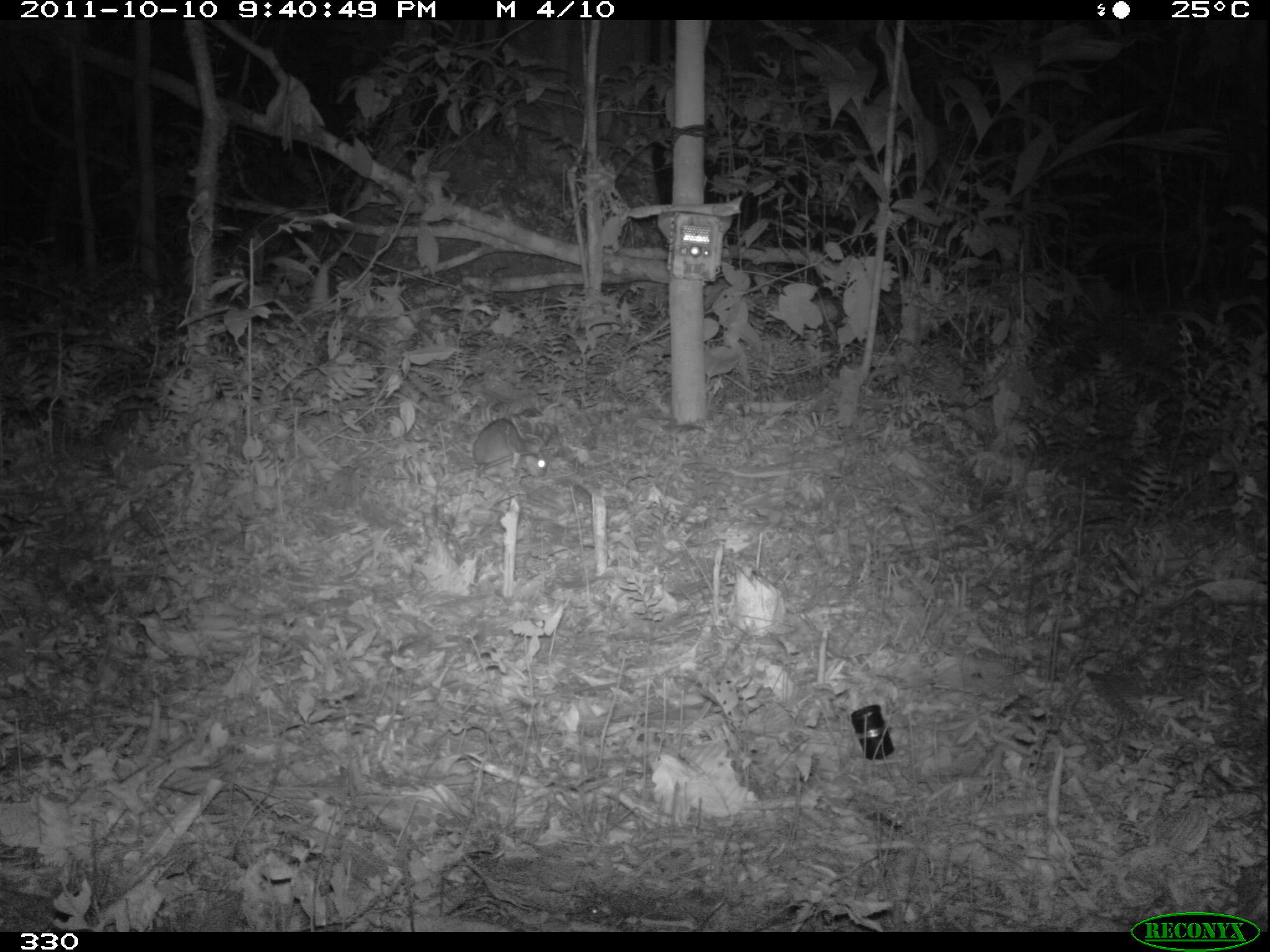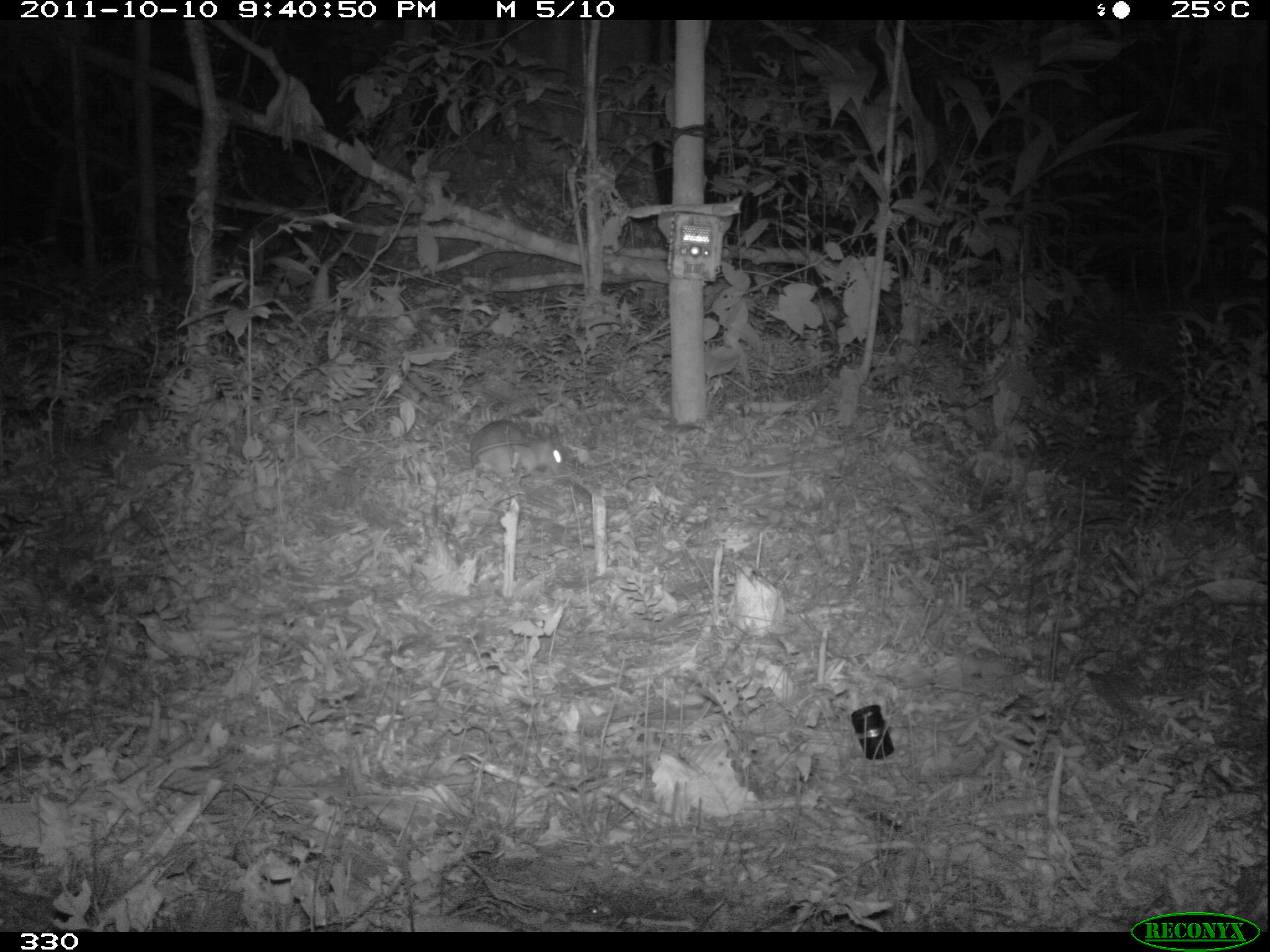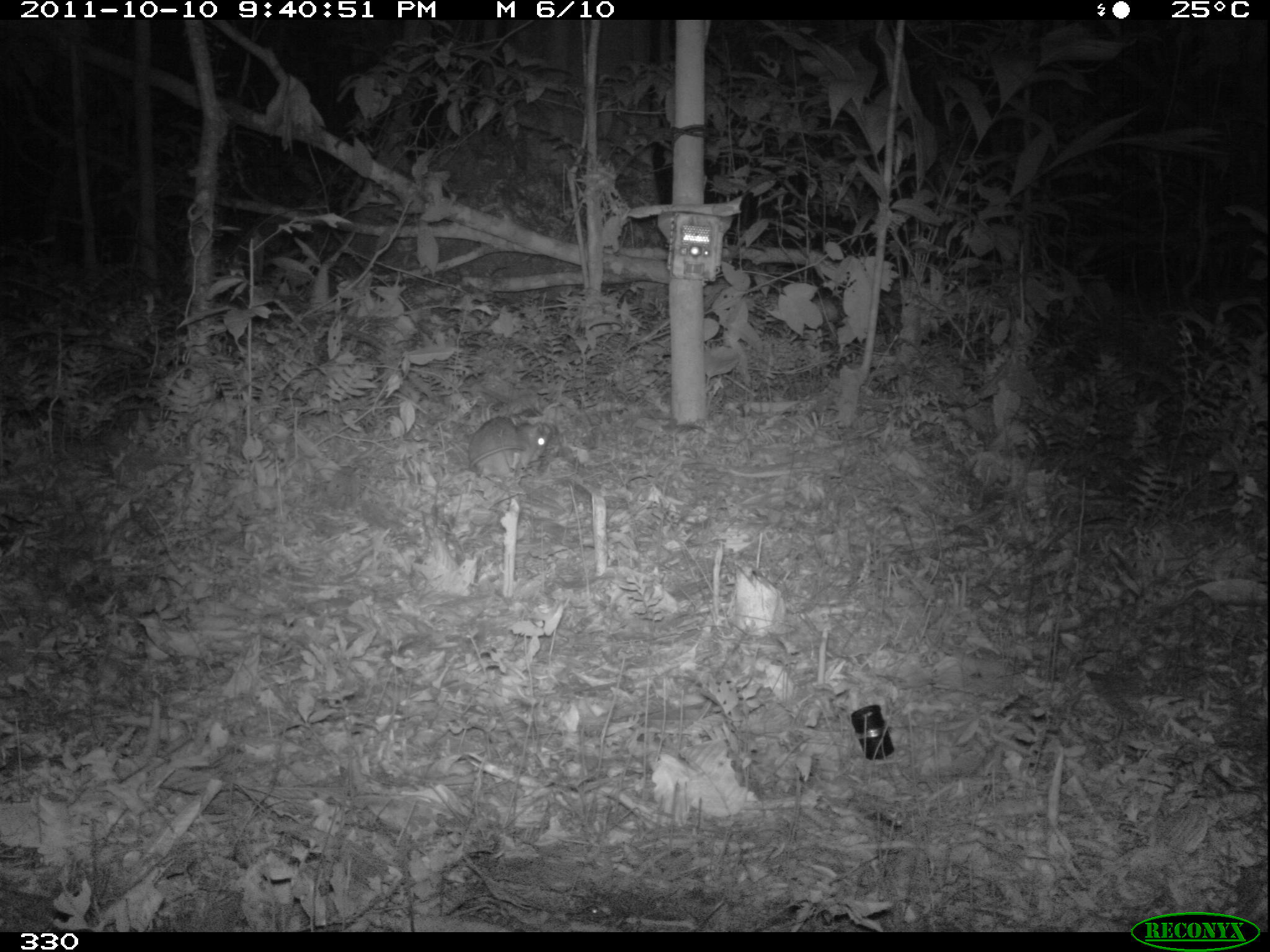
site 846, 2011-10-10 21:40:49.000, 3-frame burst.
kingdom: Animalia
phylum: Chordata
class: Mammalia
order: Rodentia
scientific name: Rodentia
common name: rodents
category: unknown rodent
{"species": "unknown rodent (rodents) (Rodentia)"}